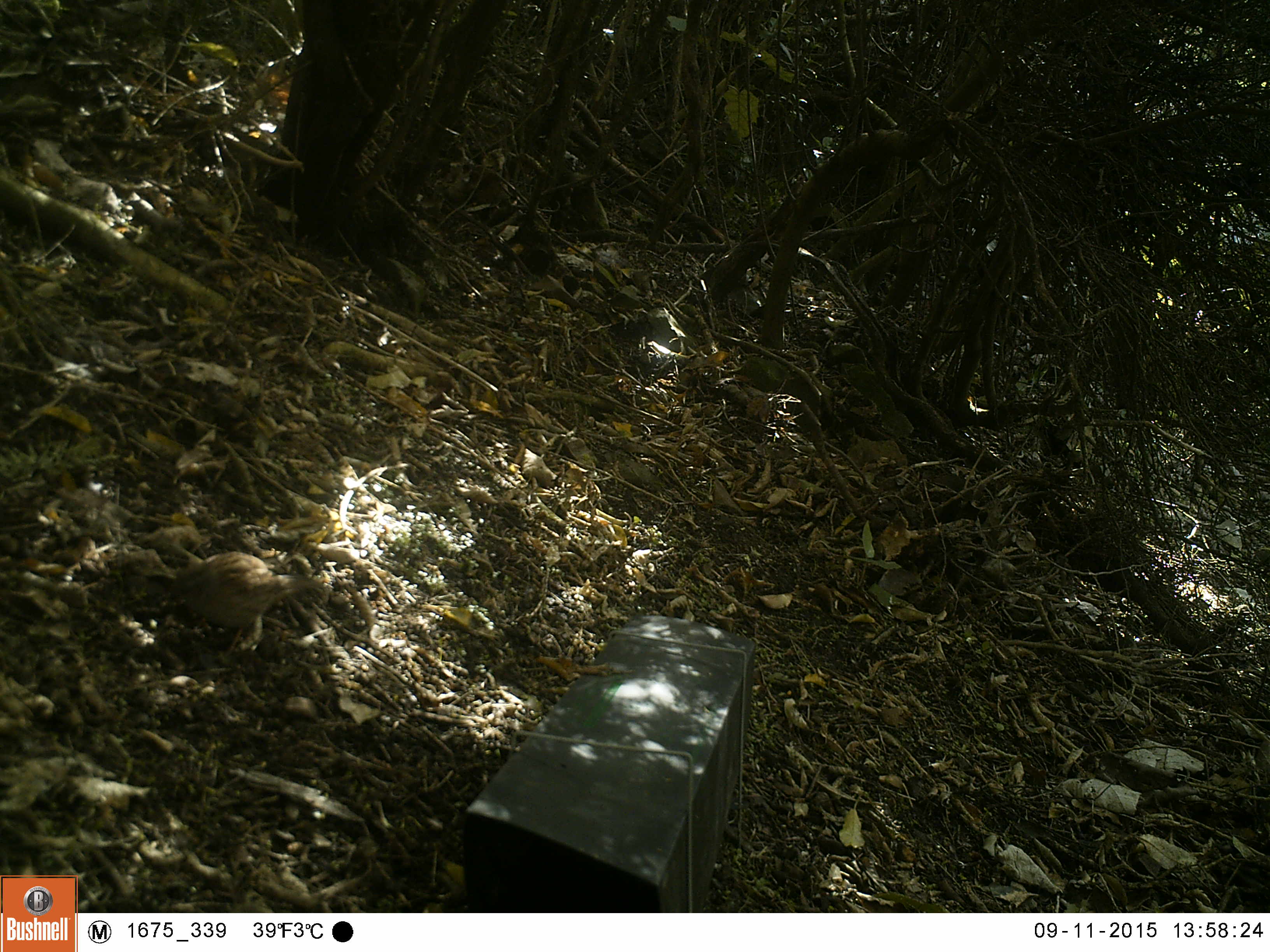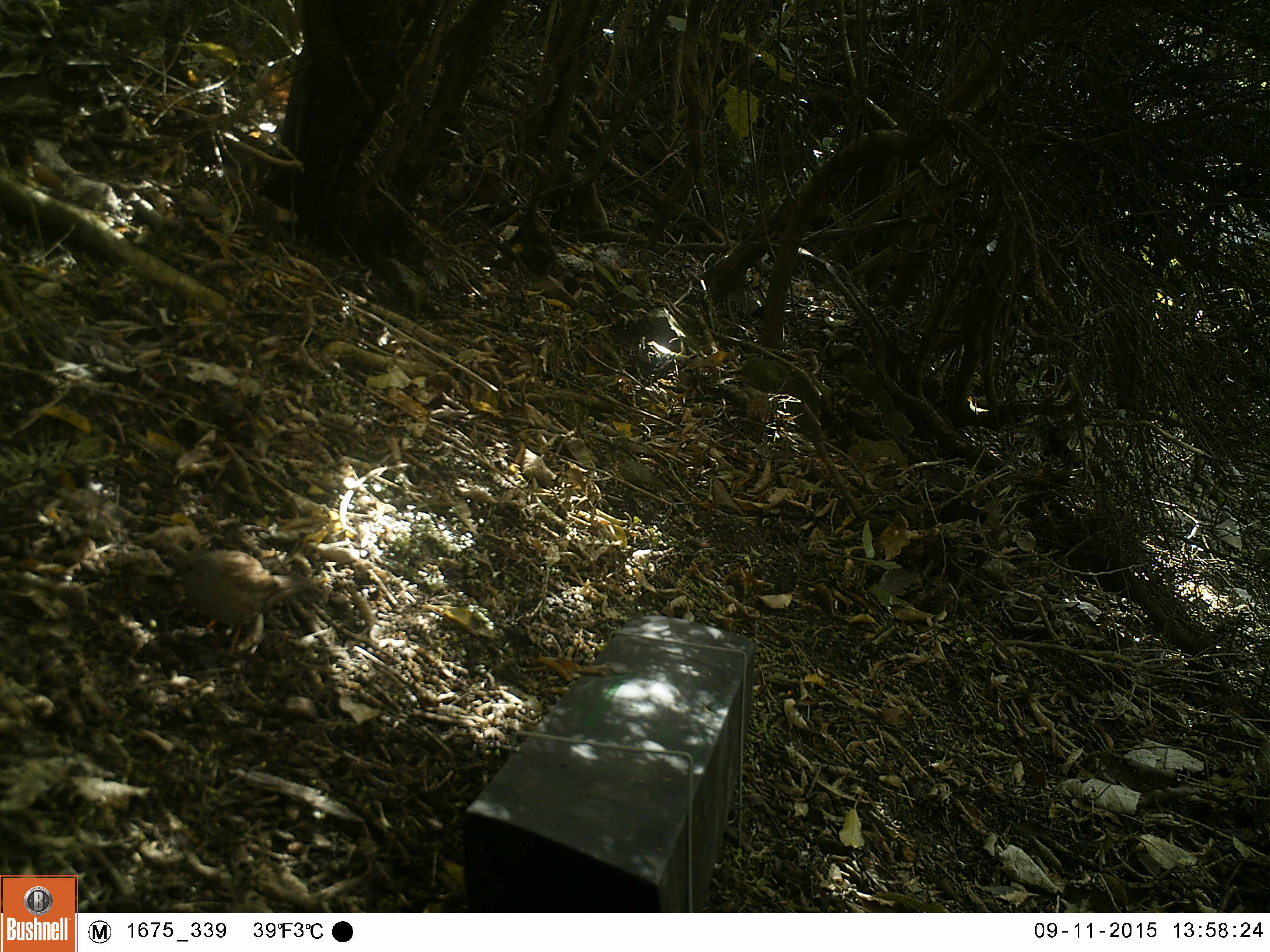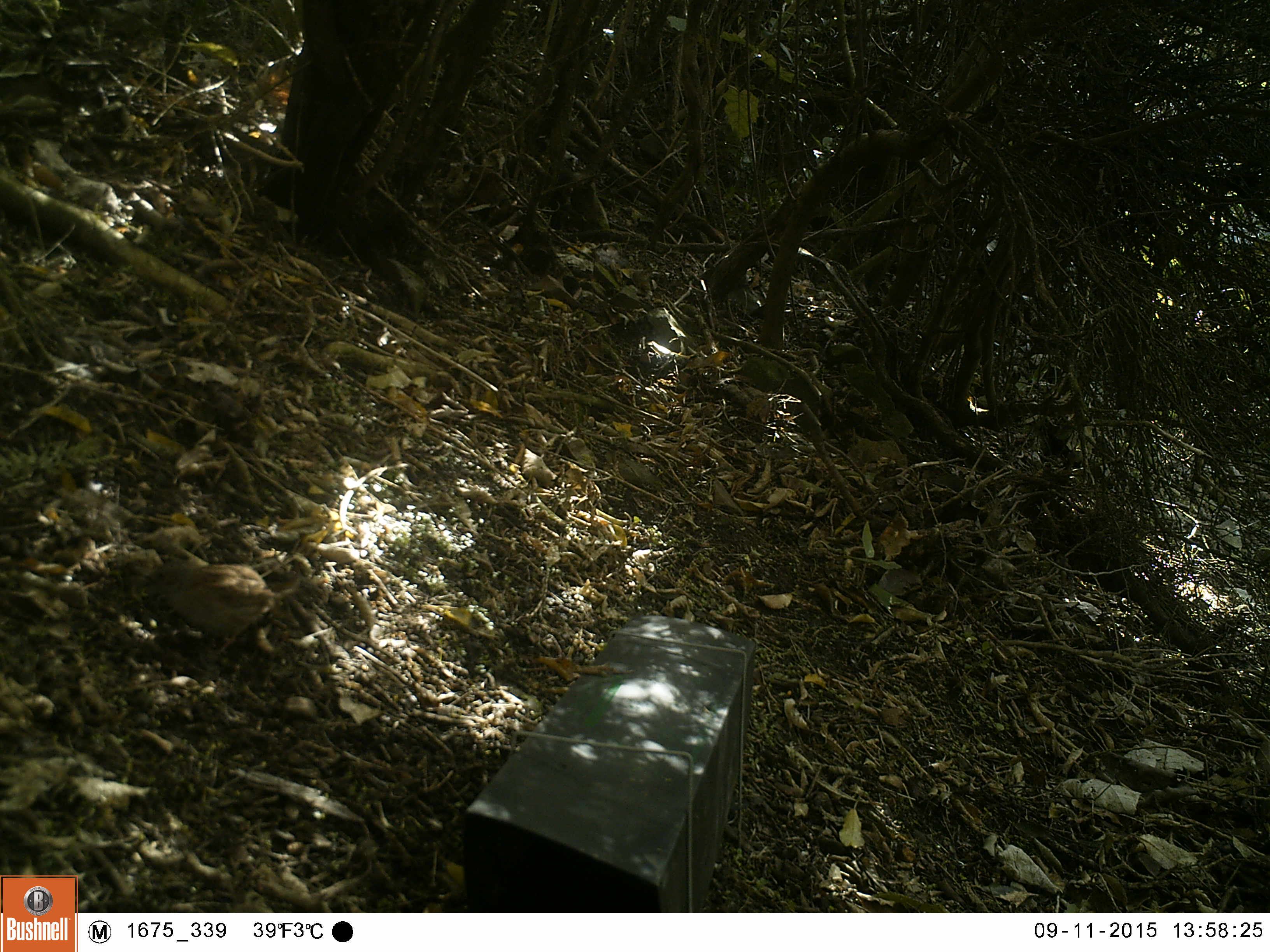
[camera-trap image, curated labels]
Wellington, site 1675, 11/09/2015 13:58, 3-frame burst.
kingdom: Animalia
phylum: Chordata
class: Aves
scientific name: Aves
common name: bird